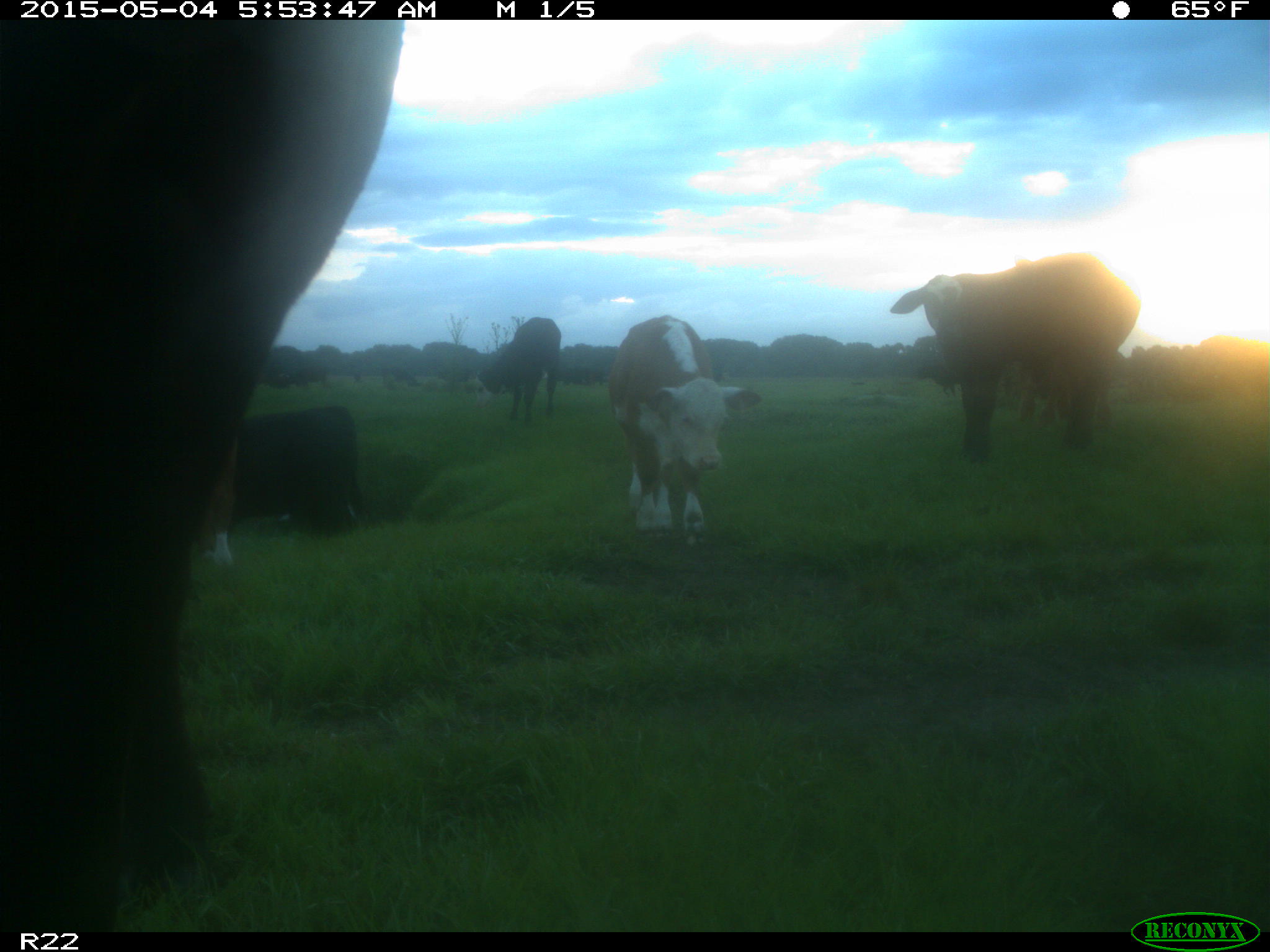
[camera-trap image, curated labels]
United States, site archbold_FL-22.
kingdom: Animalia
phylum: Chordata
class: Mammalia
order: Artiodactyla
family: Bovidae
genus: Bos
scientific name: Bos taurus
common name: domestic cow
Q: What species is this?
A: Bos taurus (domestic cow).